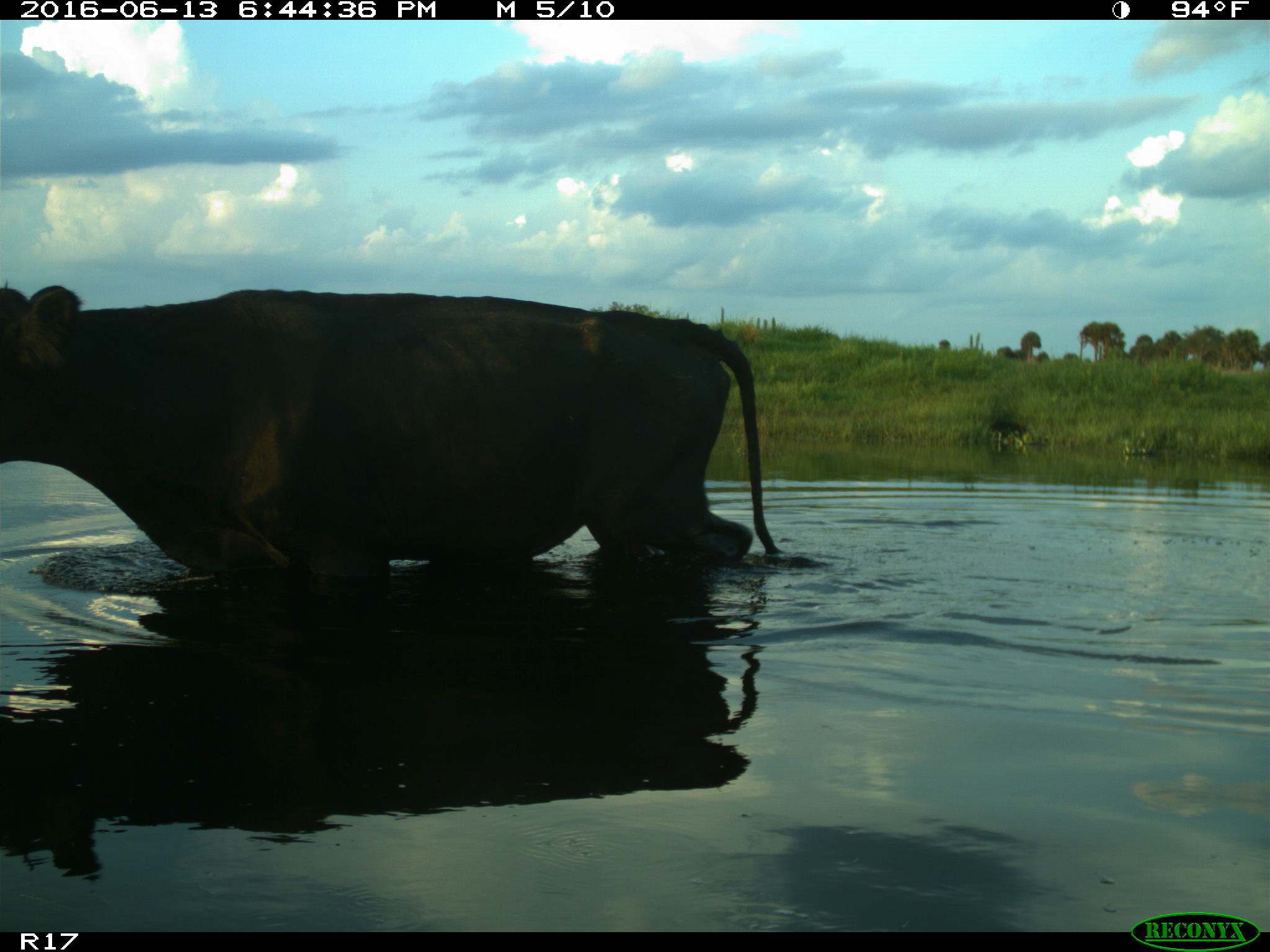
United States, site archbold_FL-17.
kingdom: Animalia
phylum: Chordata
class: Mammalia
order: Artiodactyla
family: Bovidae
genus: Bos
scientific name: Bos taurus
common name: domestic cow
Bos taurus (domestic cow).